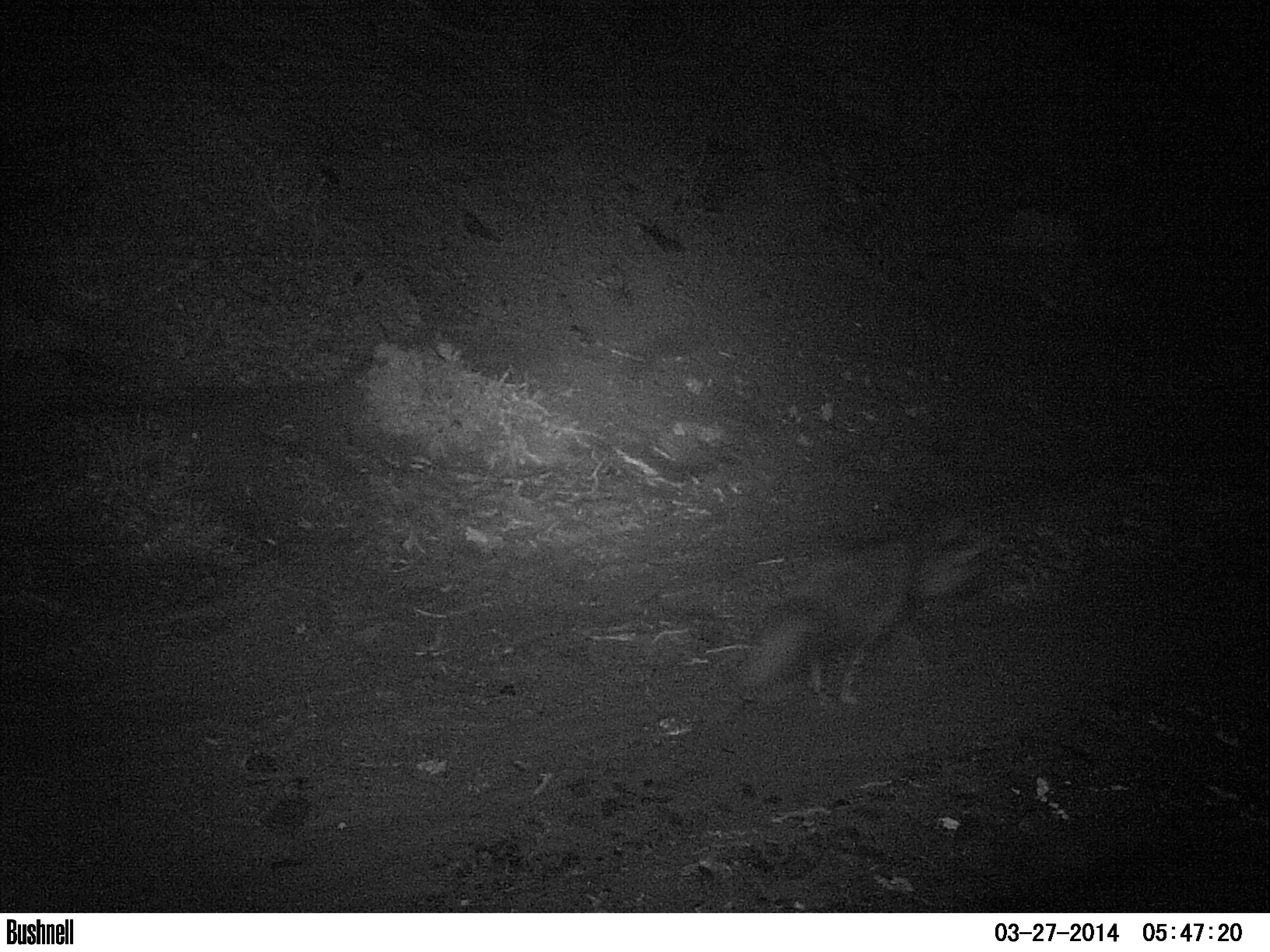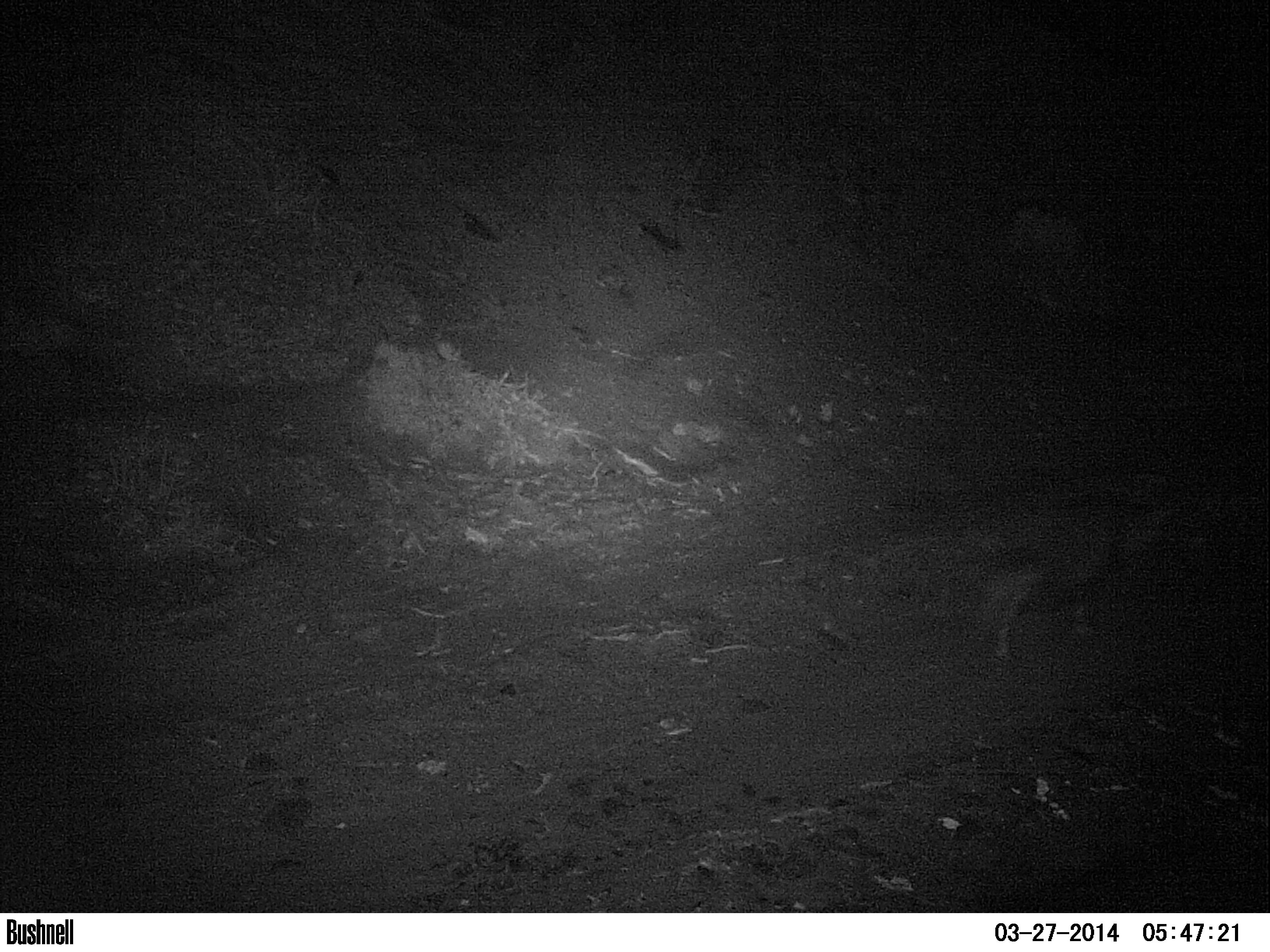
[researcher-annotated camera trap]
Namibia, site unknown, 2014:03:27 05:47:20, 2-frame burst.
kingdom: Animalia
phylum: Chordata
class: Mammalia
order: Carnivora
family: Hyaenidae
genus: Parahyaena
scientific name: Parahyaena brunnea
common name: brown hyena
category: hyaena brunnea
Hyaena brunnea (brown hyena) (Parahyaena brunnea).